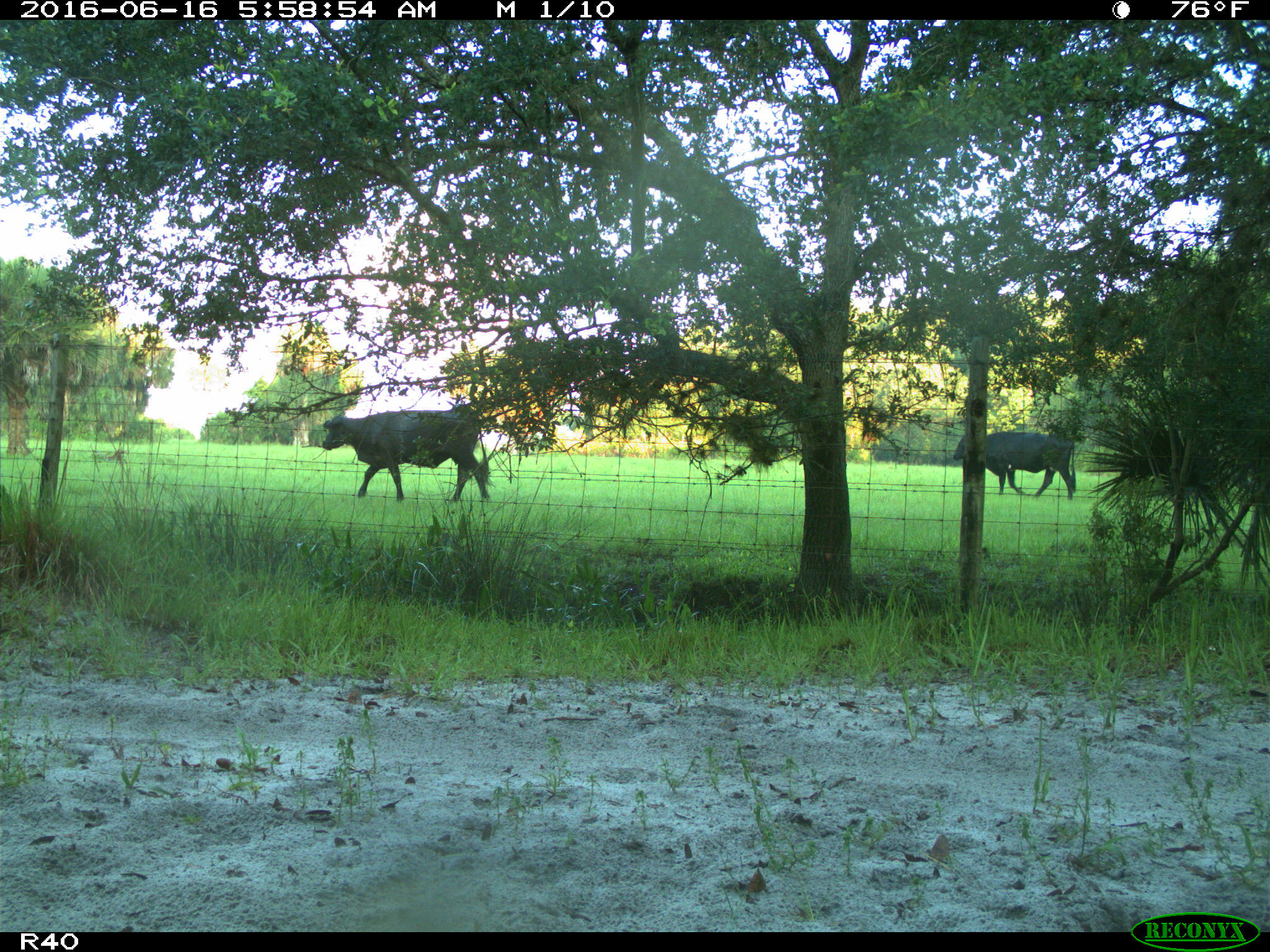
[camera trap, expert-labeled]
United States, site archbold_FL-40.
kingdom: Animalia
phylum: Chordata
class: Mammalia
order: Artiodactyla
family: Bovidae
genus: Bos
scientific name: Bos taurus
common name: domestic cow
Bos taurus (domestic cow).